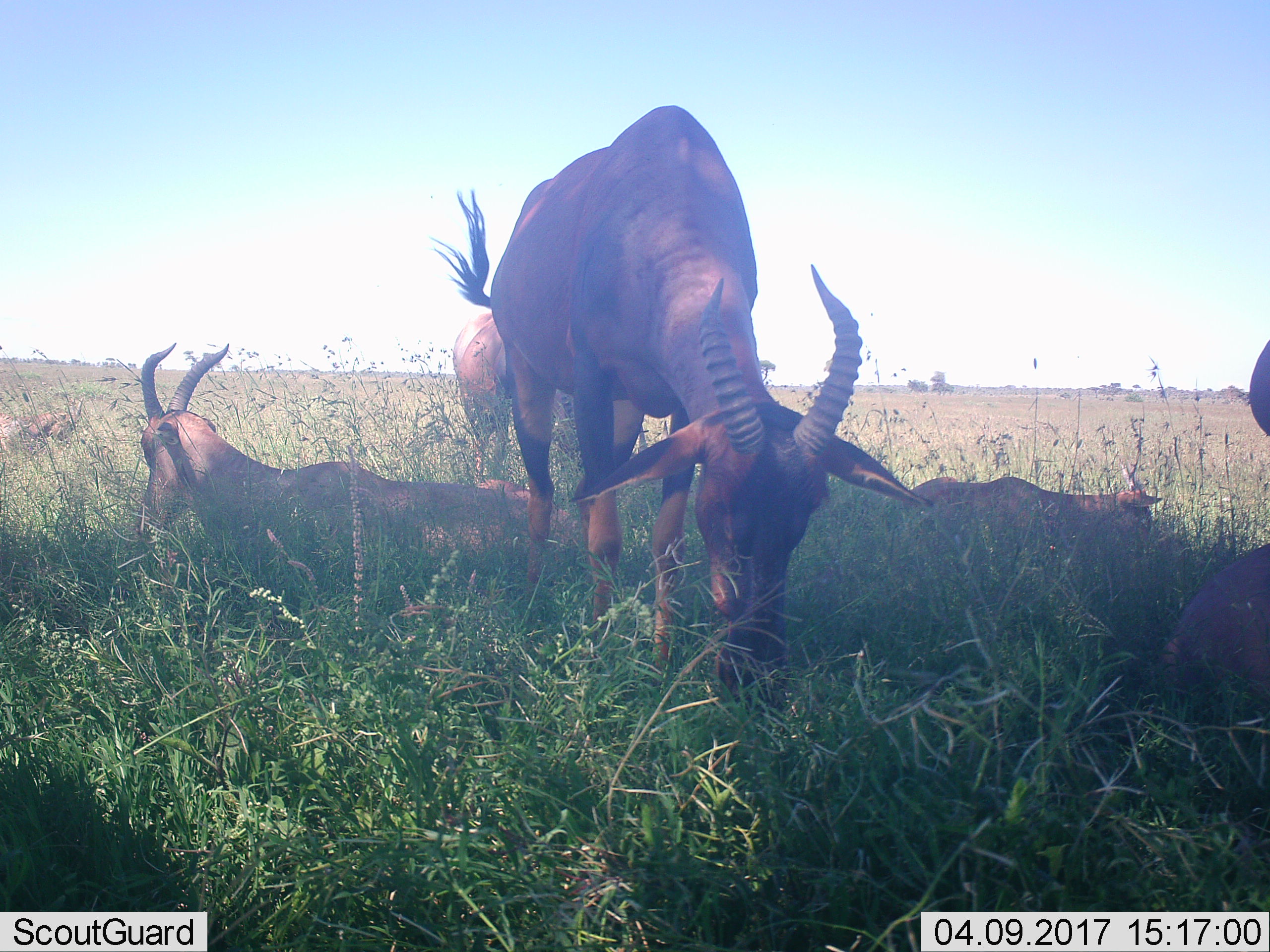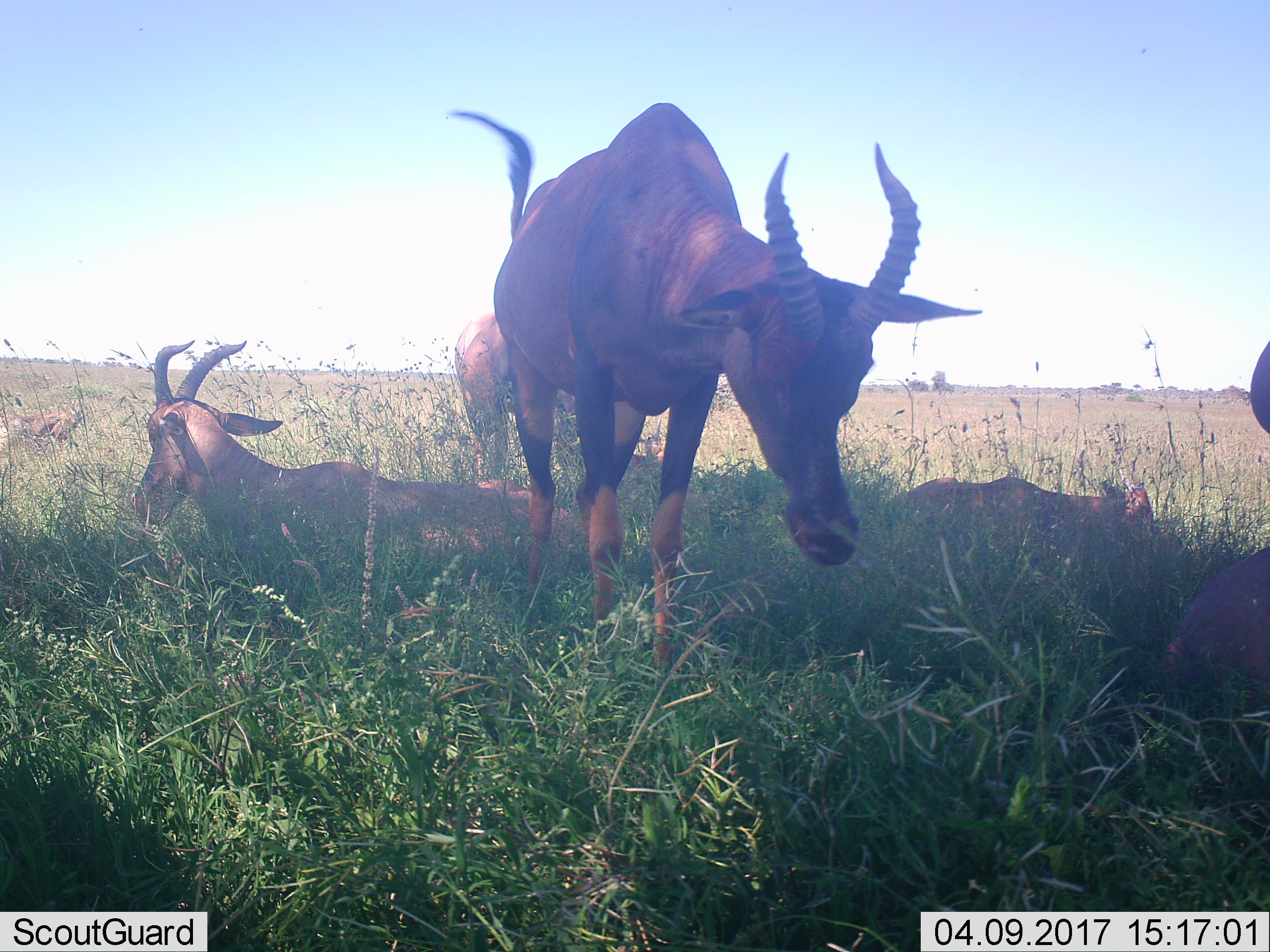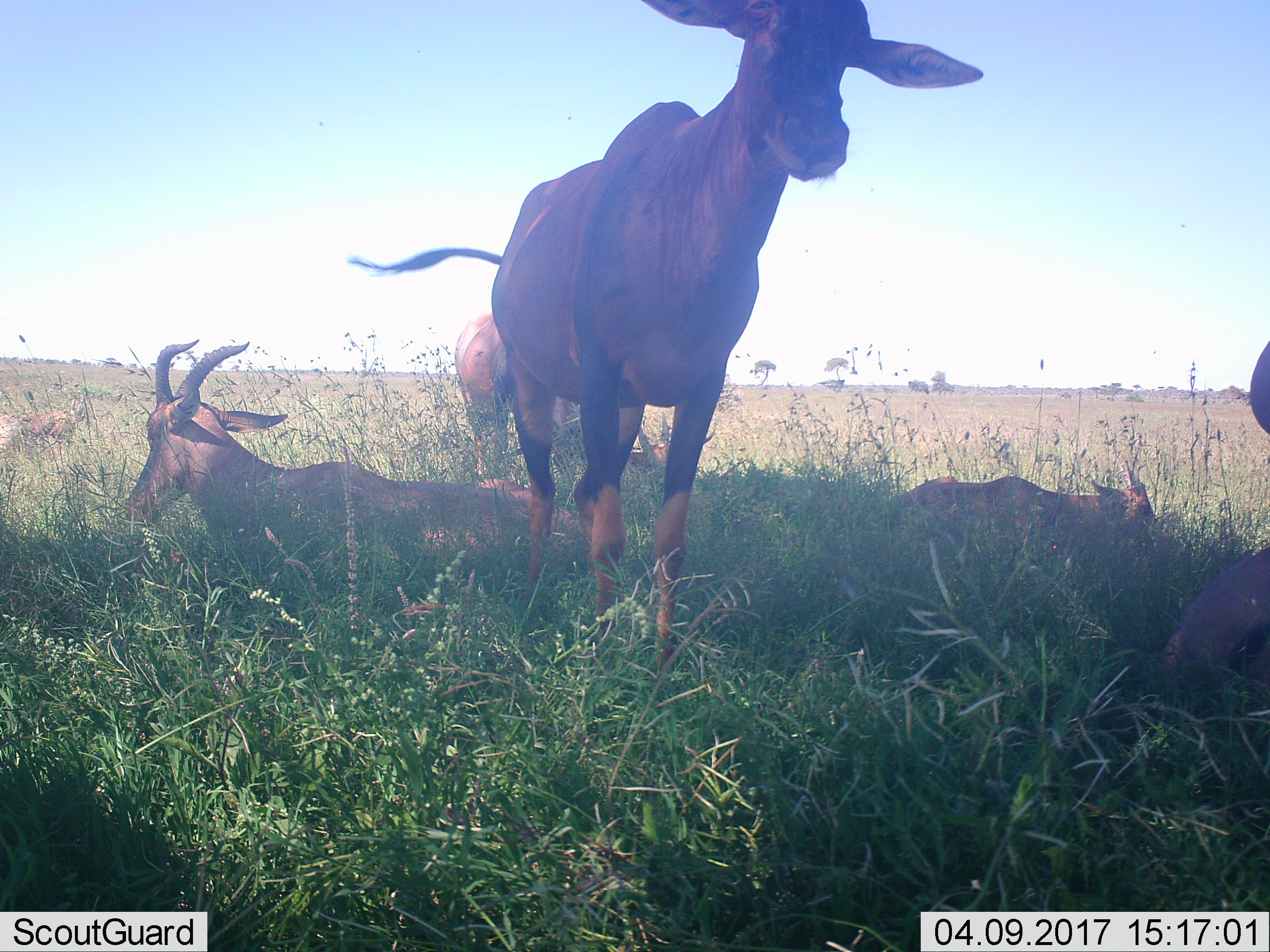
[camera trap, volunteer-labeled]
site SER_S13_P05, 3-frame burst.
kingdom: Animalia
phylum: Chordata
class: Mammalia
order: Artiodactyla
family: Bovidae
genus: Damaliscus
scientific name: Damaliscus lunatus jimela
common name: topi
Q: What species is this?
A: Topi (Damaliscus lunatus jimela).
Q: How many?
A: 6.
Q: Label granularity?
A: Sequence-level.